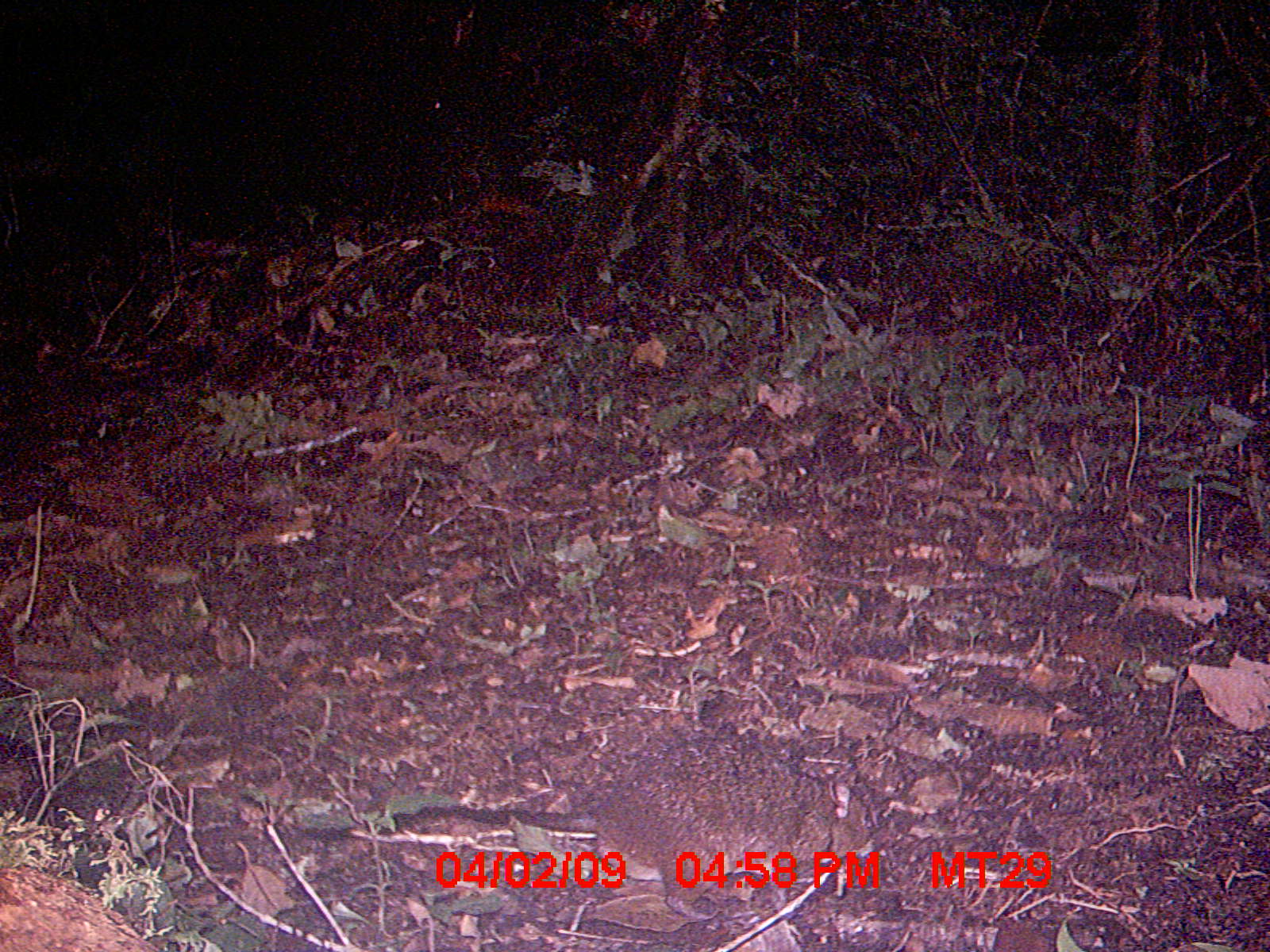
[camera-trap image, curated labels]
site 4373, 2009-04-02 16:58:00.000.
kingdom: Animalia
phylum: Chordata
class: Mammalia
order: Rodentia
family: Nesomyidae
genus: Nesomys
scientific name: Nesomys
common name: nesomys rodents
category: nesomys sp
Nesomys sp (nesomys rodents) (Nesomys), count 1.